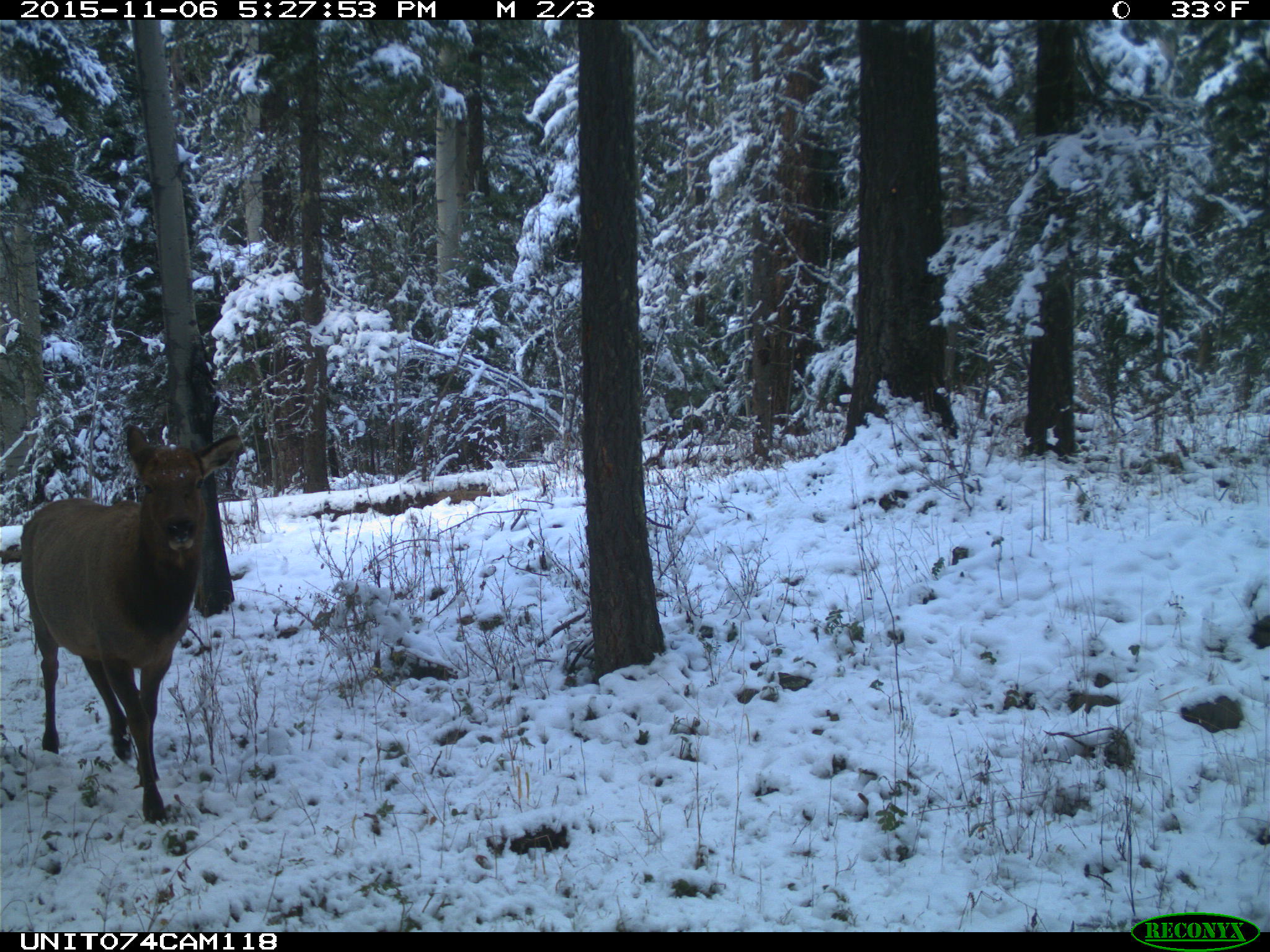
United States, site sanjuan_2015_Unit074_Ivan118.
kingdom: Animalia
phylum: Chordata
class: Mammalia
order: Artiodactyla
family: Cervidae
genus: Cervus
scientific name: Cervus elaphus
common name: red deer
Cervus elaphus (red deer).